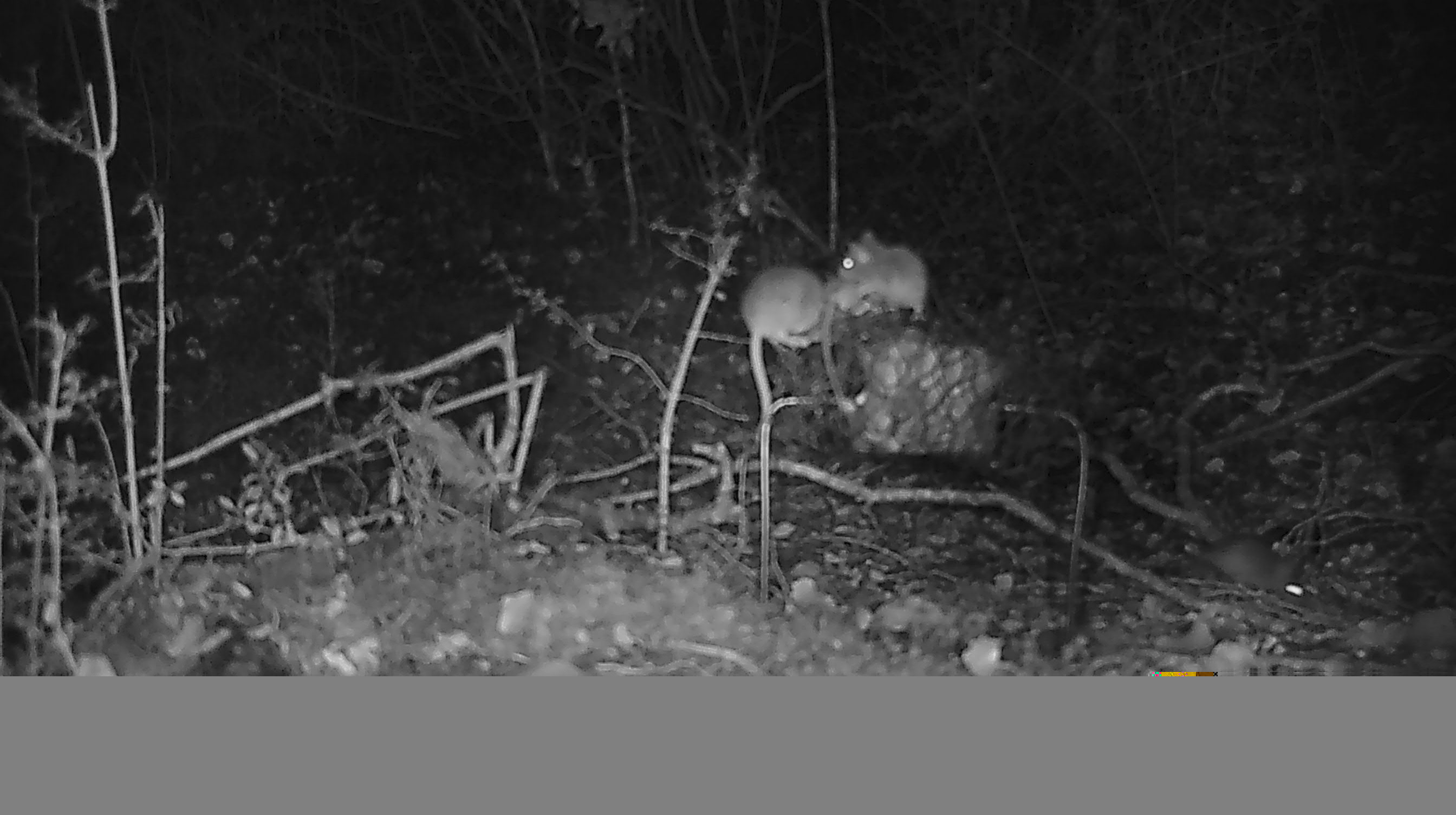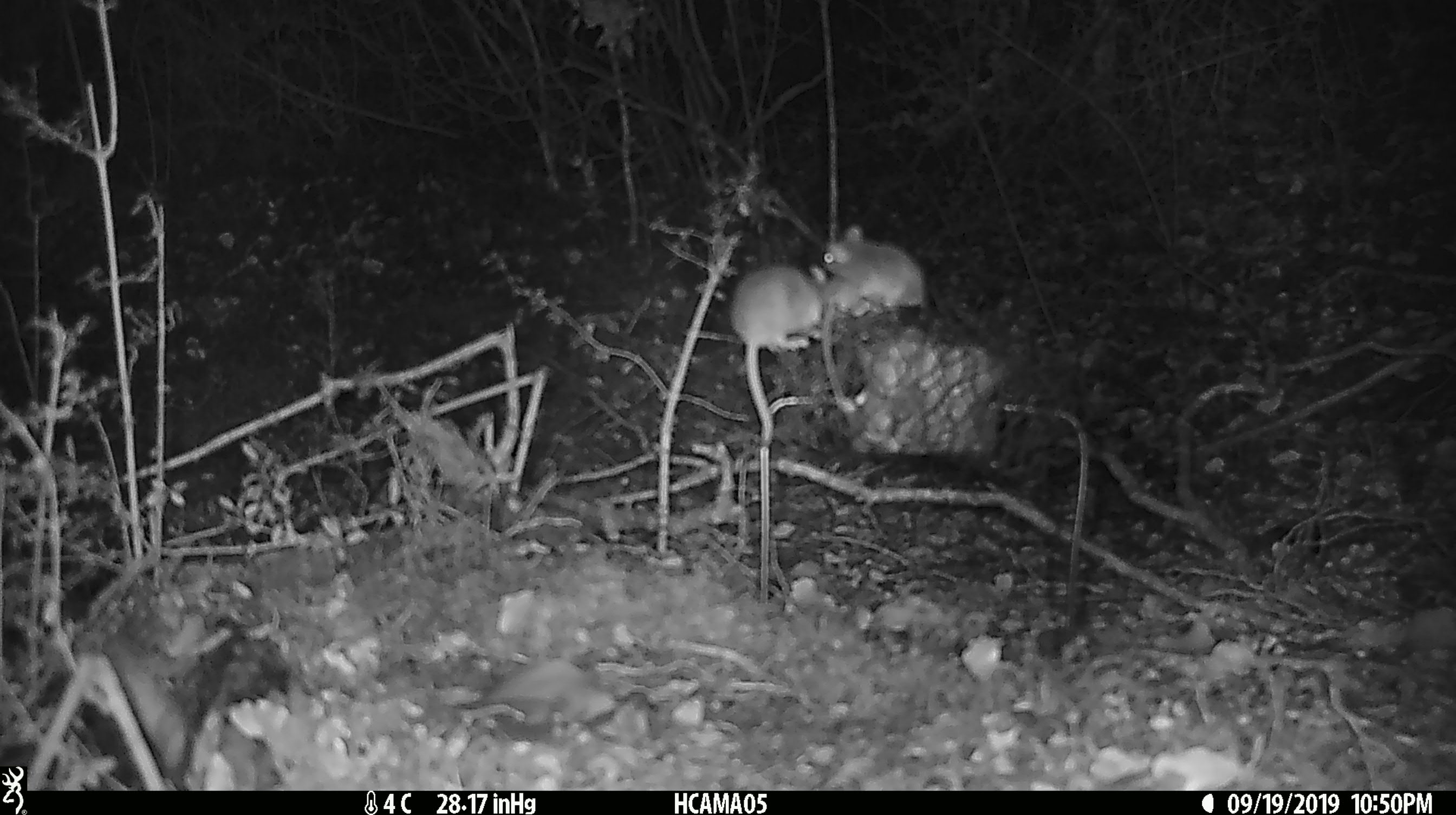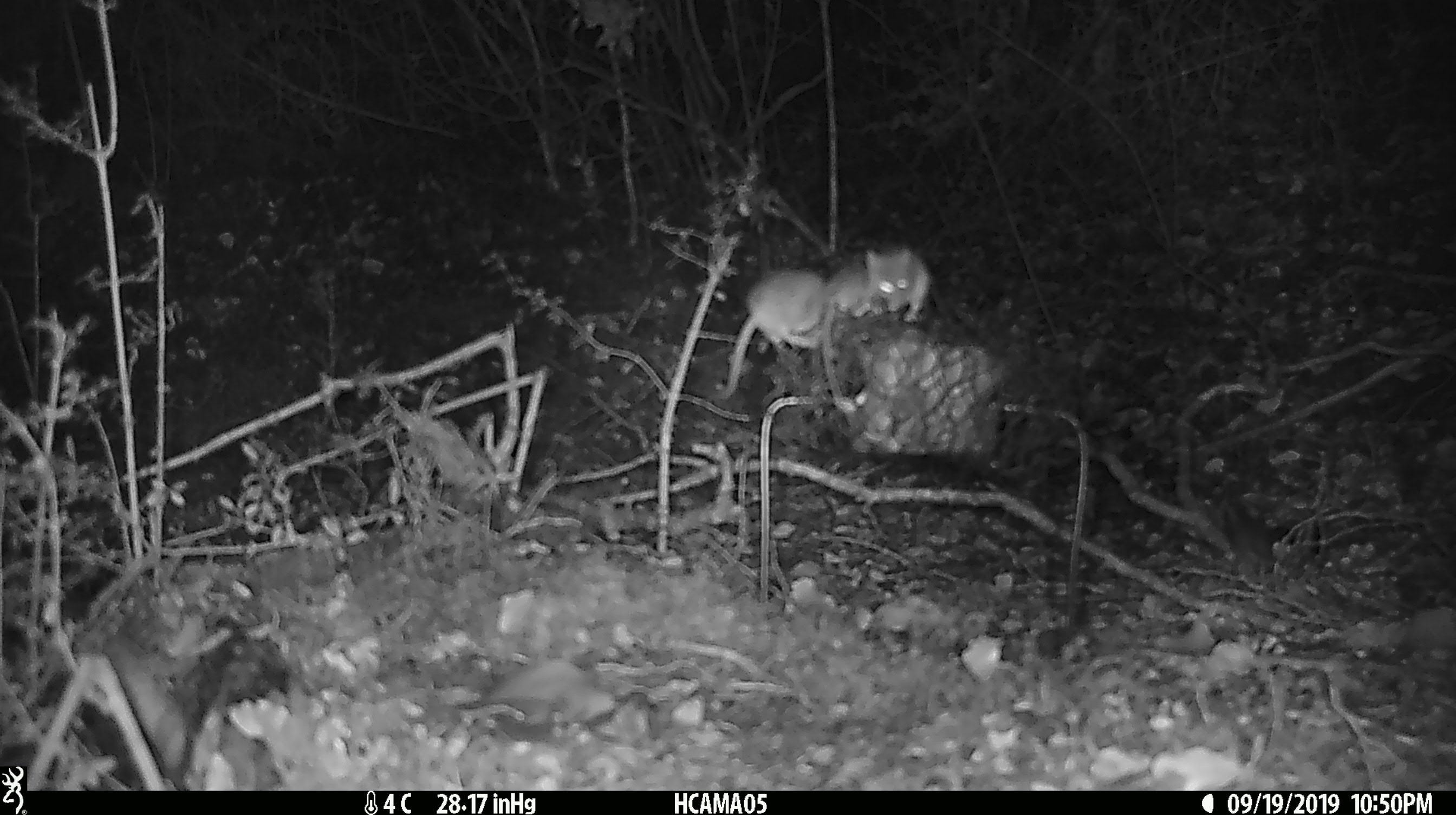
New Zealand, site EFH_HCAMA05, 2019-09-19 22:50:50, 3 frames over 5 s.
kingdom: Animalia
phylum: Chordata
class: Mammalia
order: Rodentia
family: Muridae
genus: Mus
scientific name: Mus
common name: mouse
Mouse (Mus).